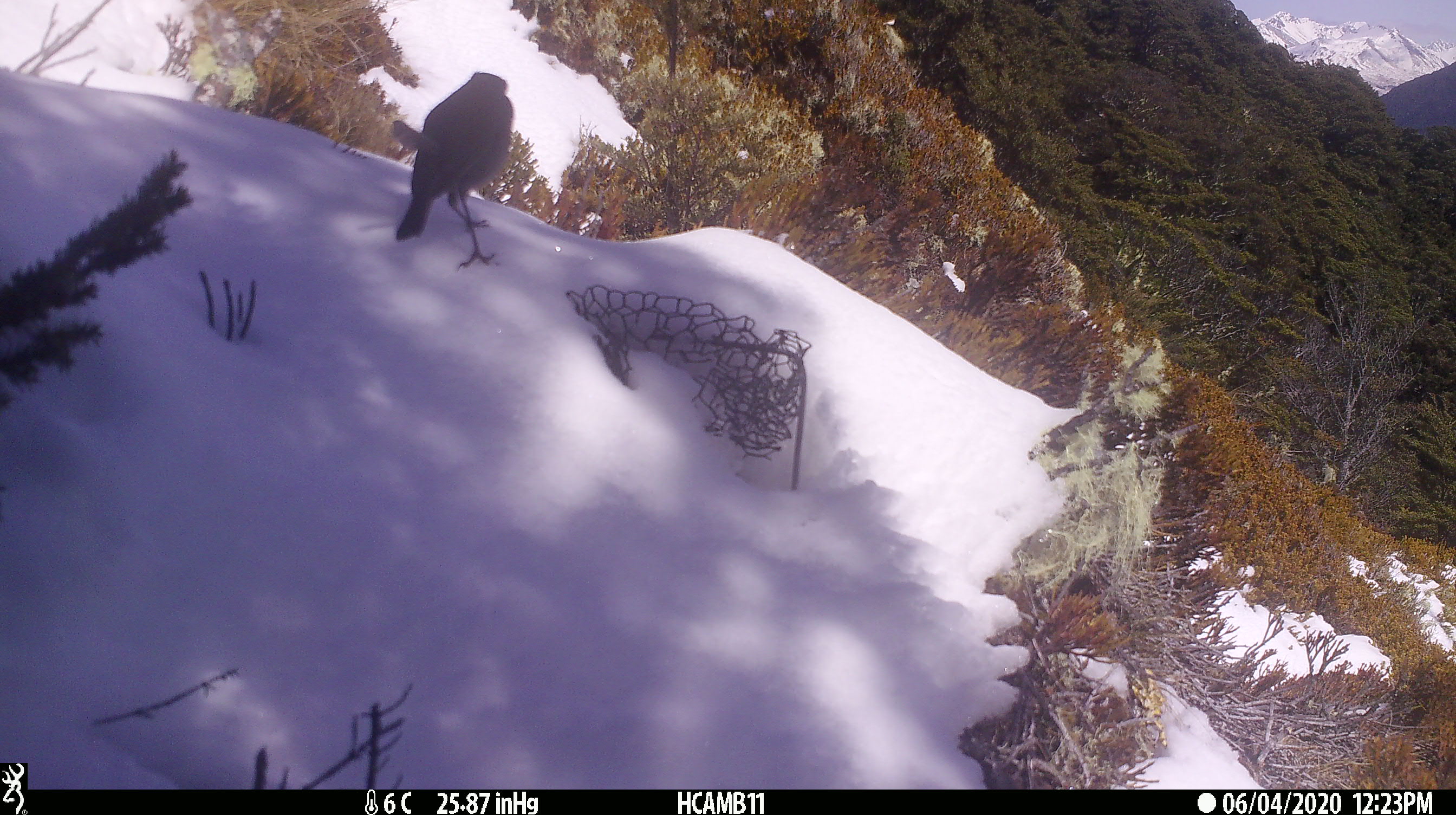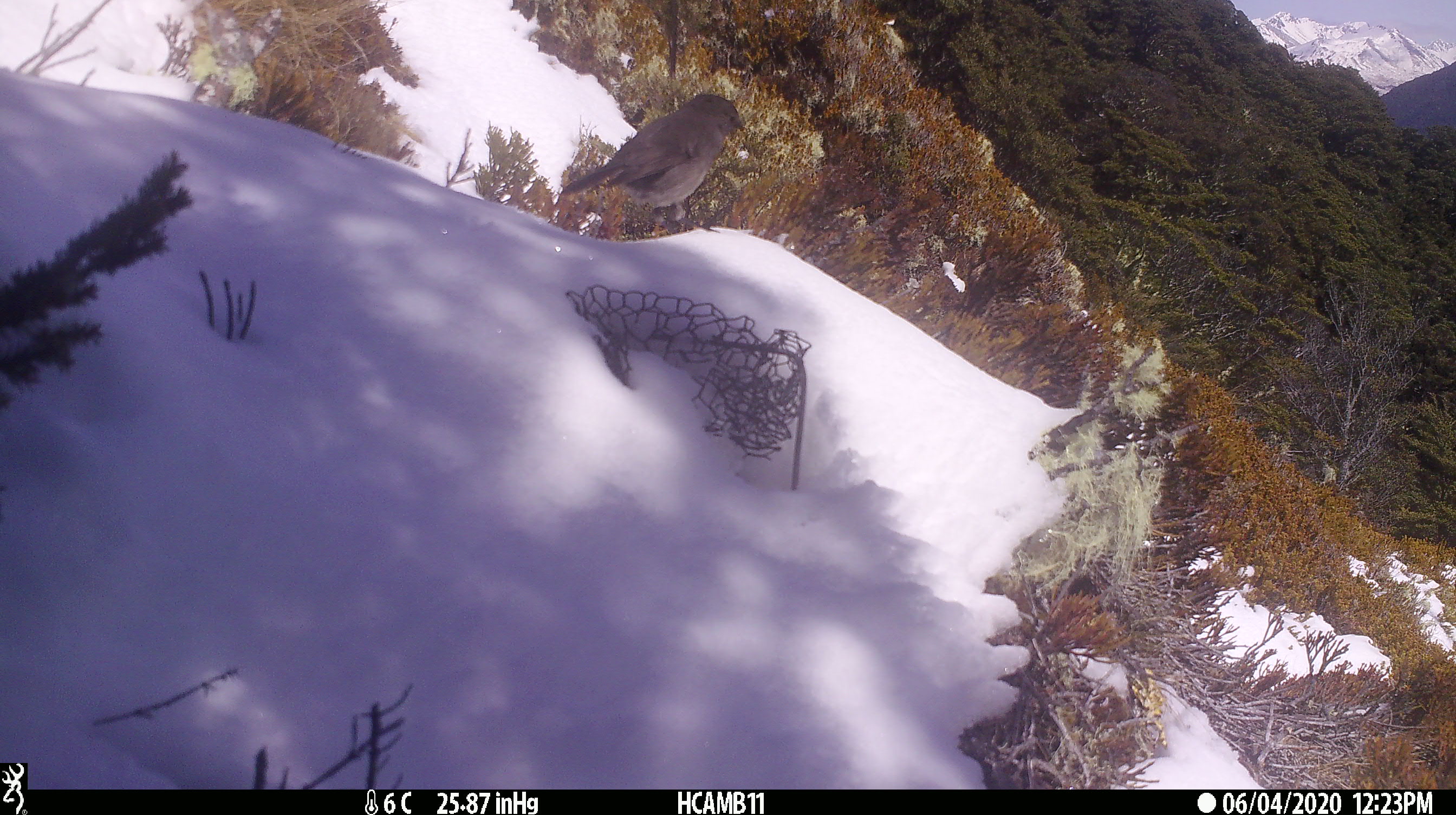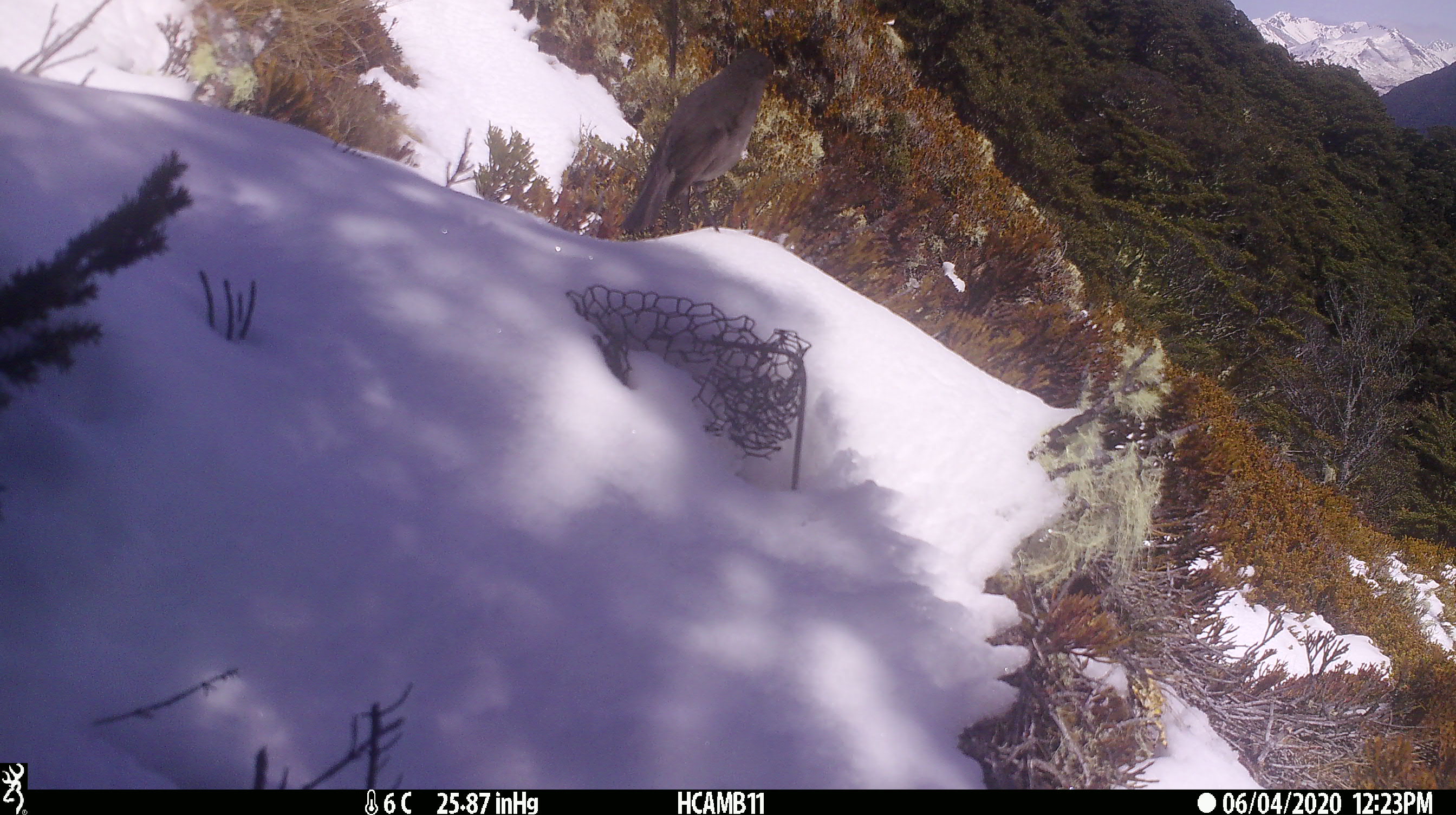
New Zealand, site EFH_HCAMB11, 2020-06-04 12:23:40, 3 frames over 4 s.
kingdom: Animalia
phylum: Chordata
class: Aves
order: Passeriformes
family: Petroicidae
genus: Petroica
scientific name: Petroica australis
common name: new zealand robin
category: robin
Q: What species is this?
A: Robin (new zealand robin) (Petroica australis).